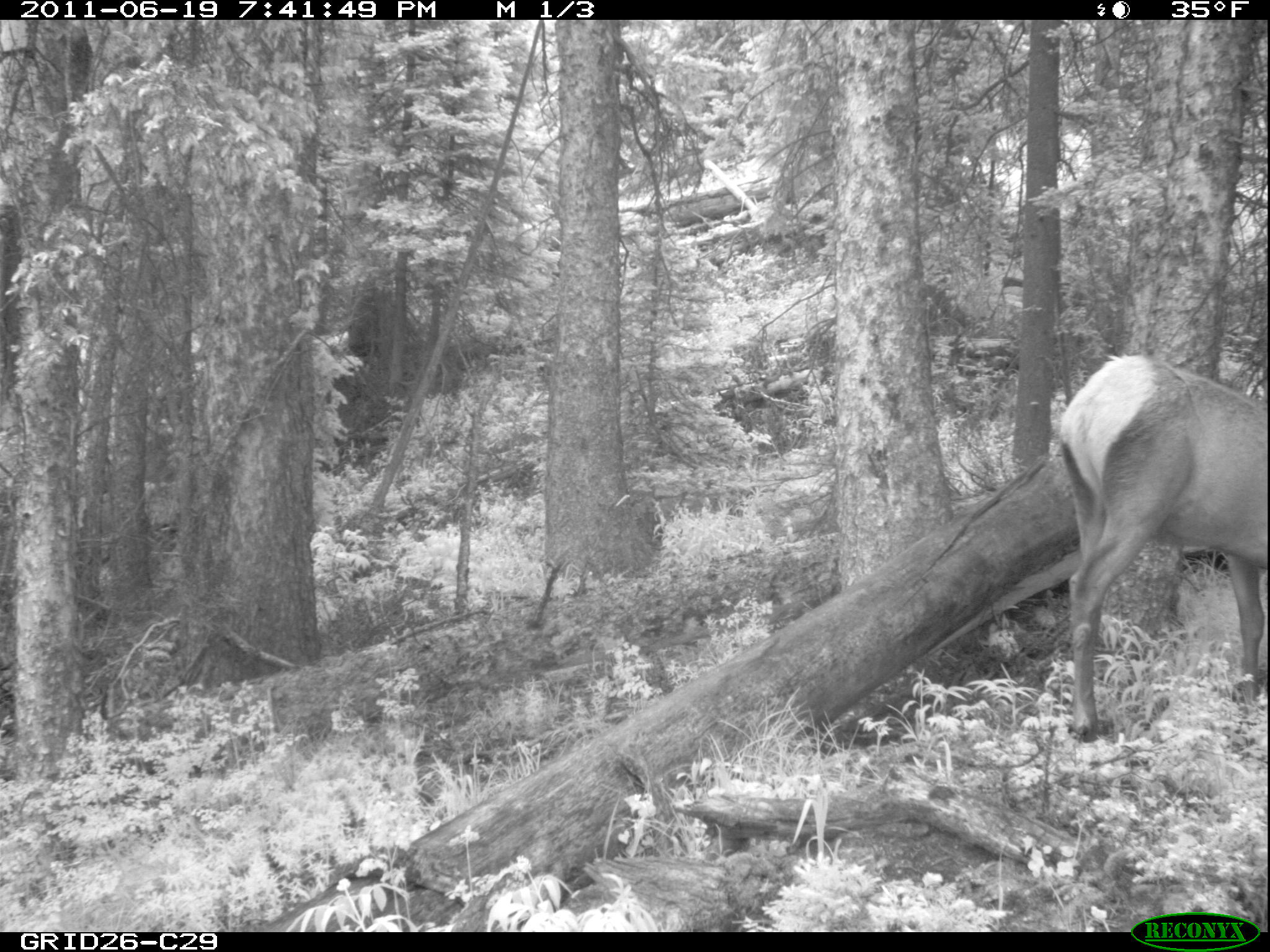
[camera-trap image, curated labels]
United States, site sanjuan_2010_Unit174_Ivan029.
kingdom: Animalia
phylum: Chordata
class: Mammalia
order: Artiodactyla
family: Cervidae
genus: Cervus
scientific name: Cervus elaphus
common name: red deer